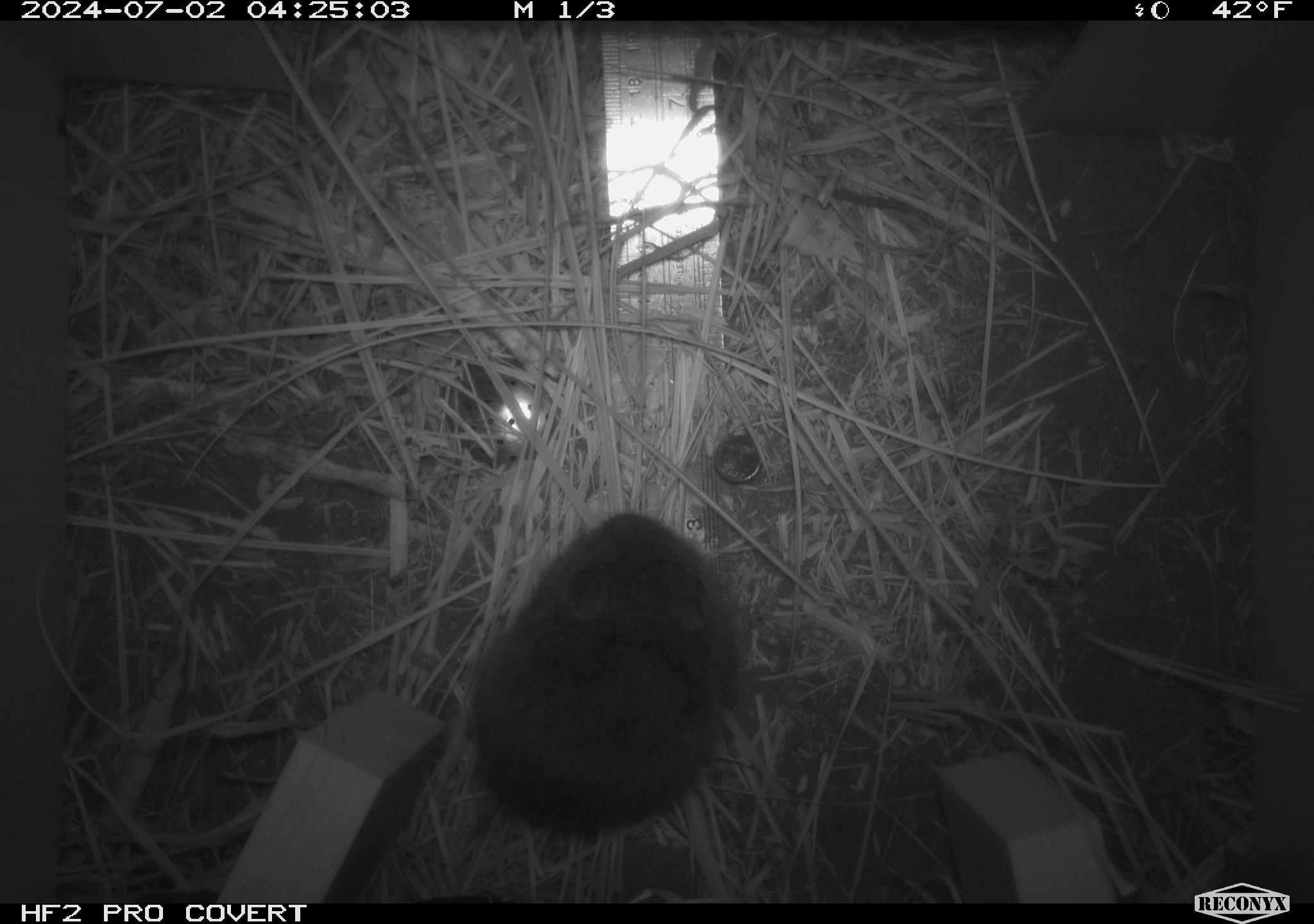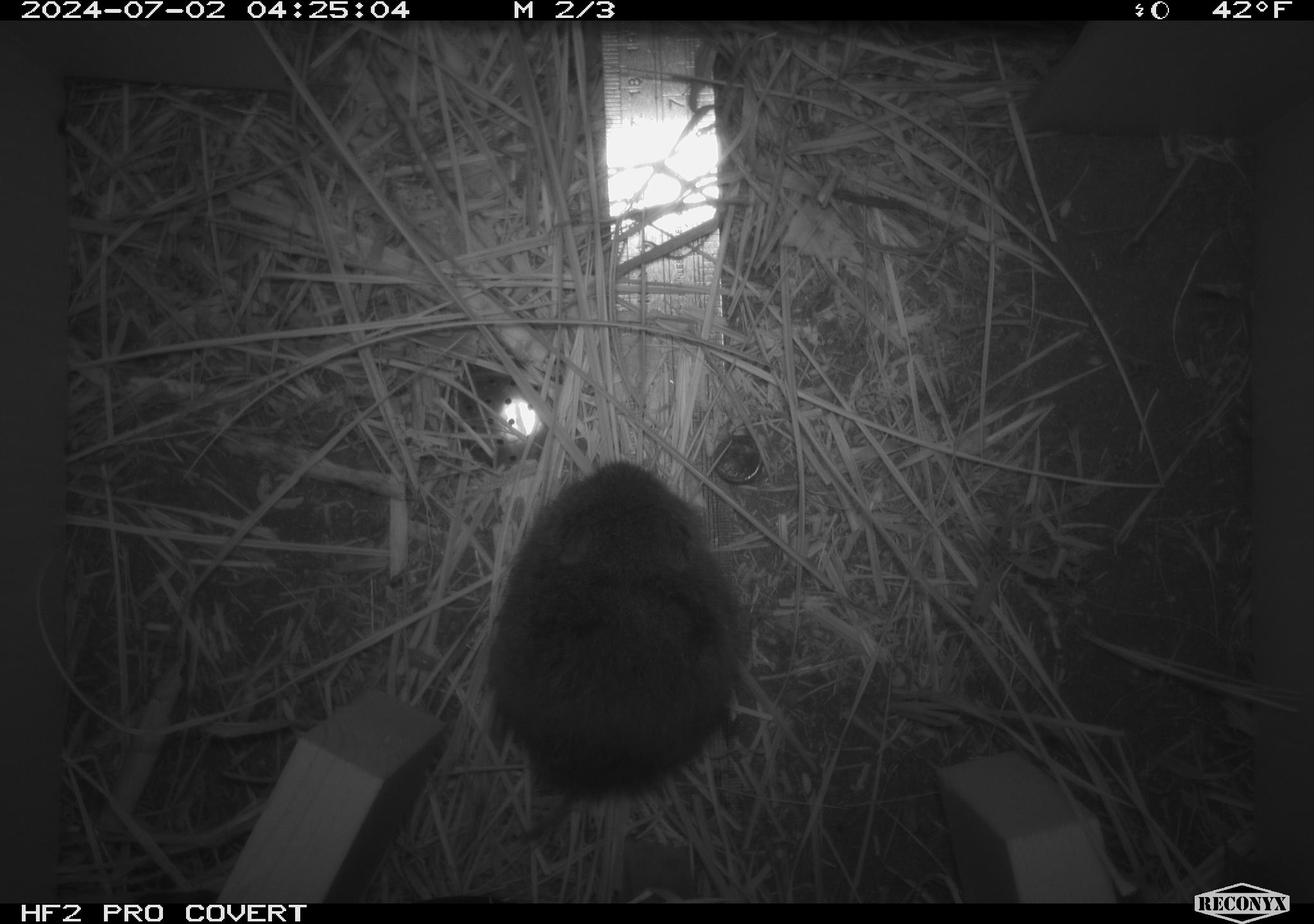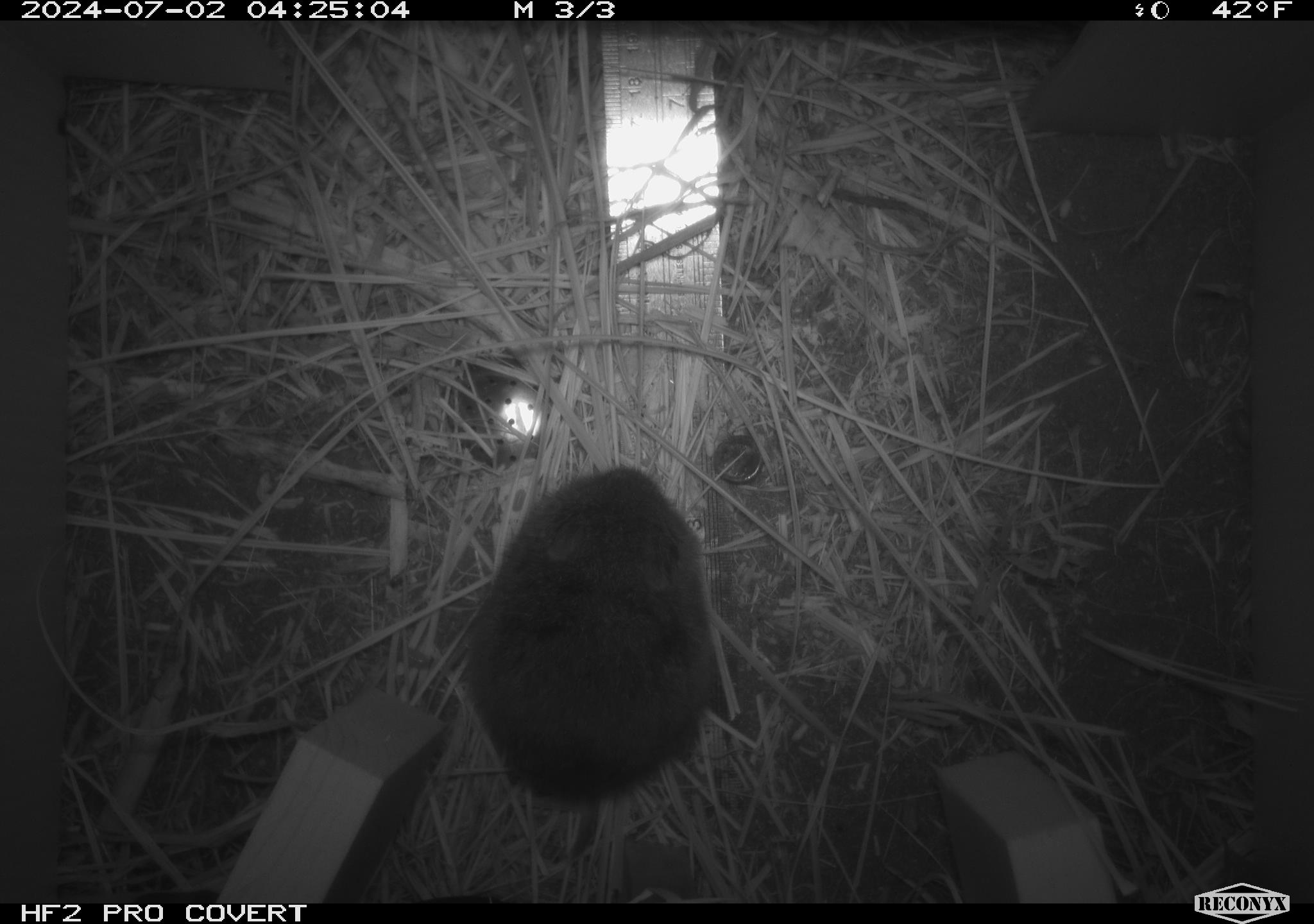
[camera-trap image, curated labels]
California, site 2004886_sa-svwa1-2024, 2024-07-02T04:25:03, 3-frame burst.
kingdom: Animalia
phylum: Chordata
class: Mammalia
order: Rodentia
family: Cricetidae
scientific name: Arvicolinae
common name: voles, lemmings, and muskrats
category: arvicolinae subfamily